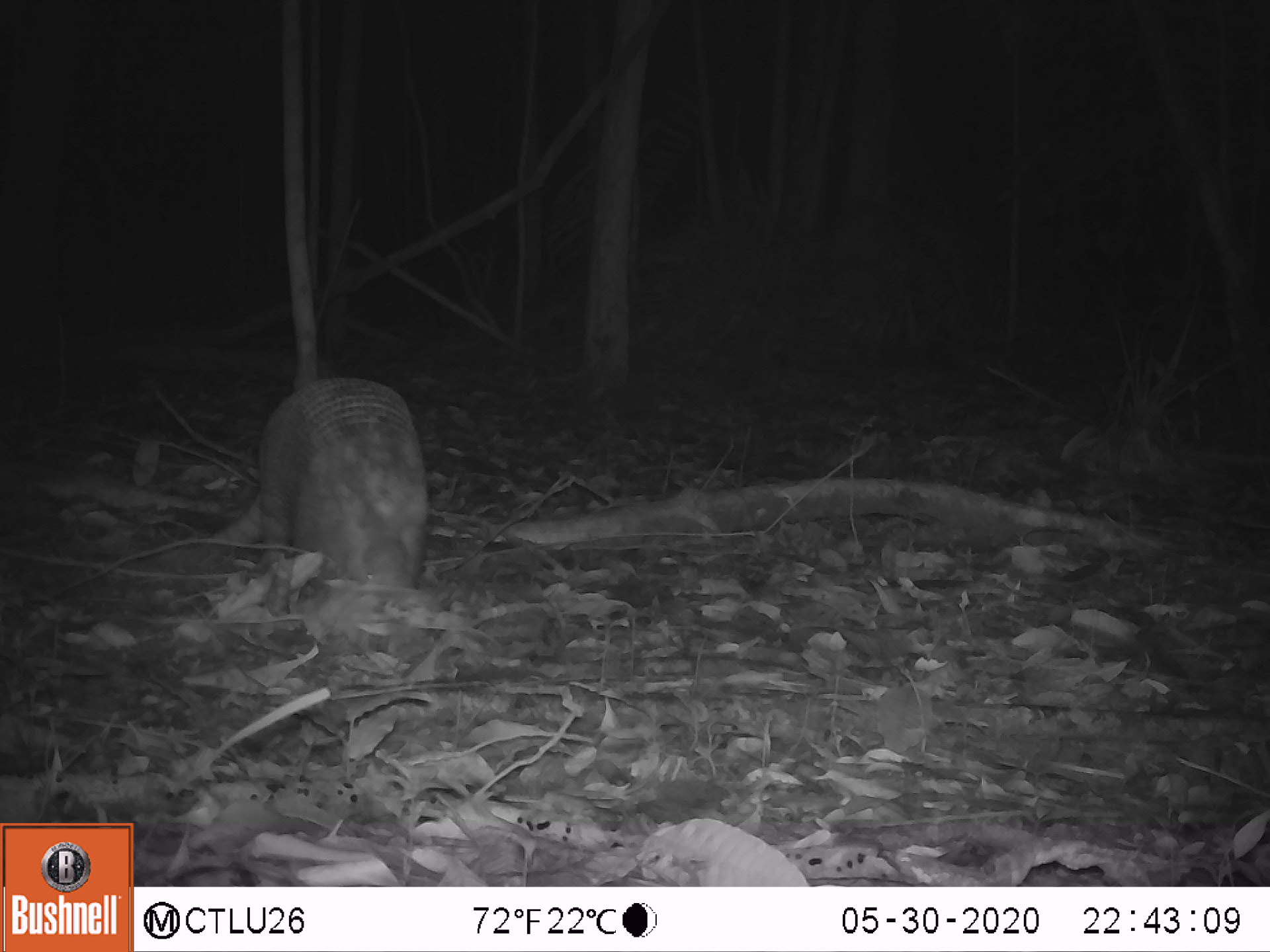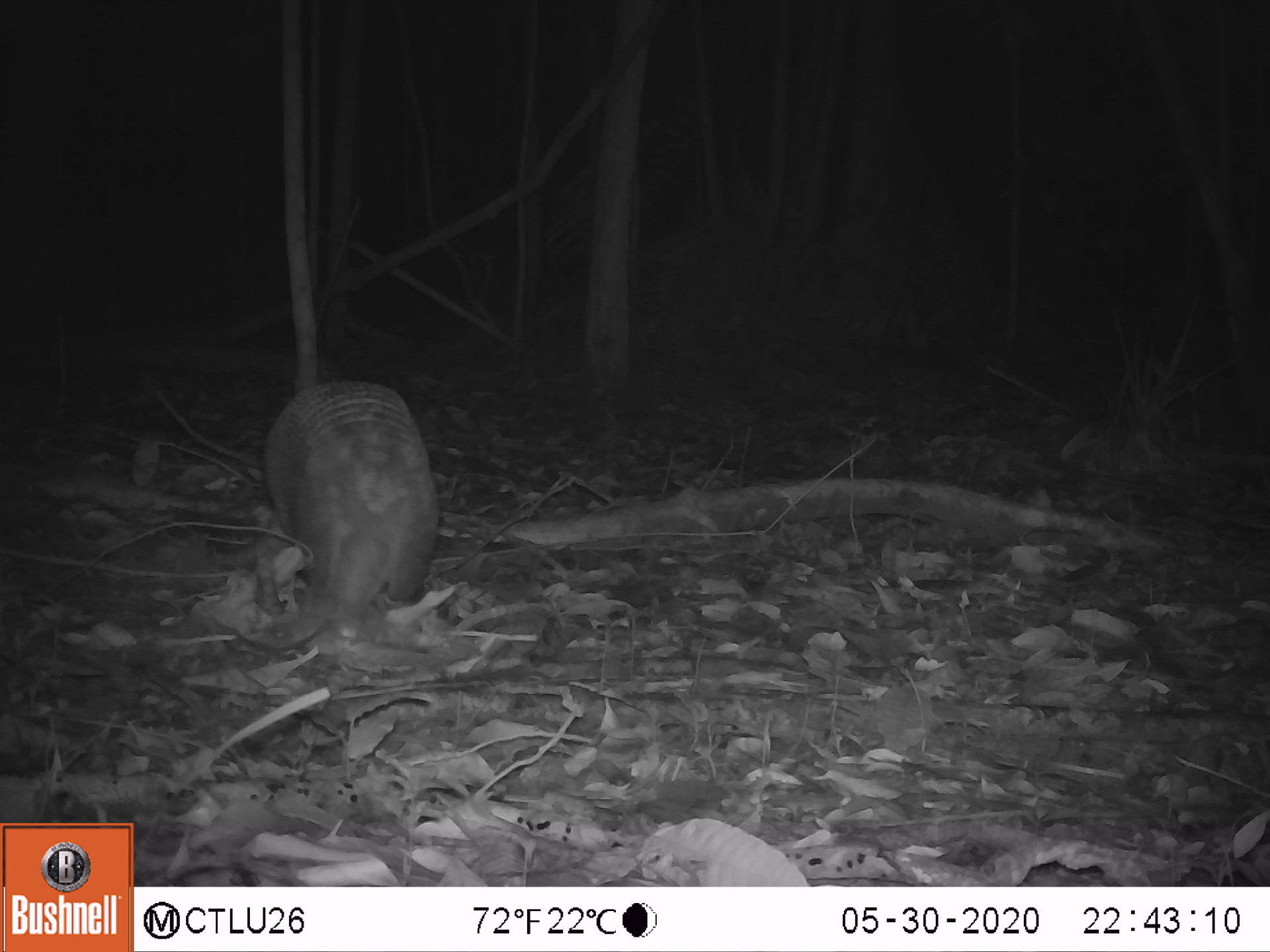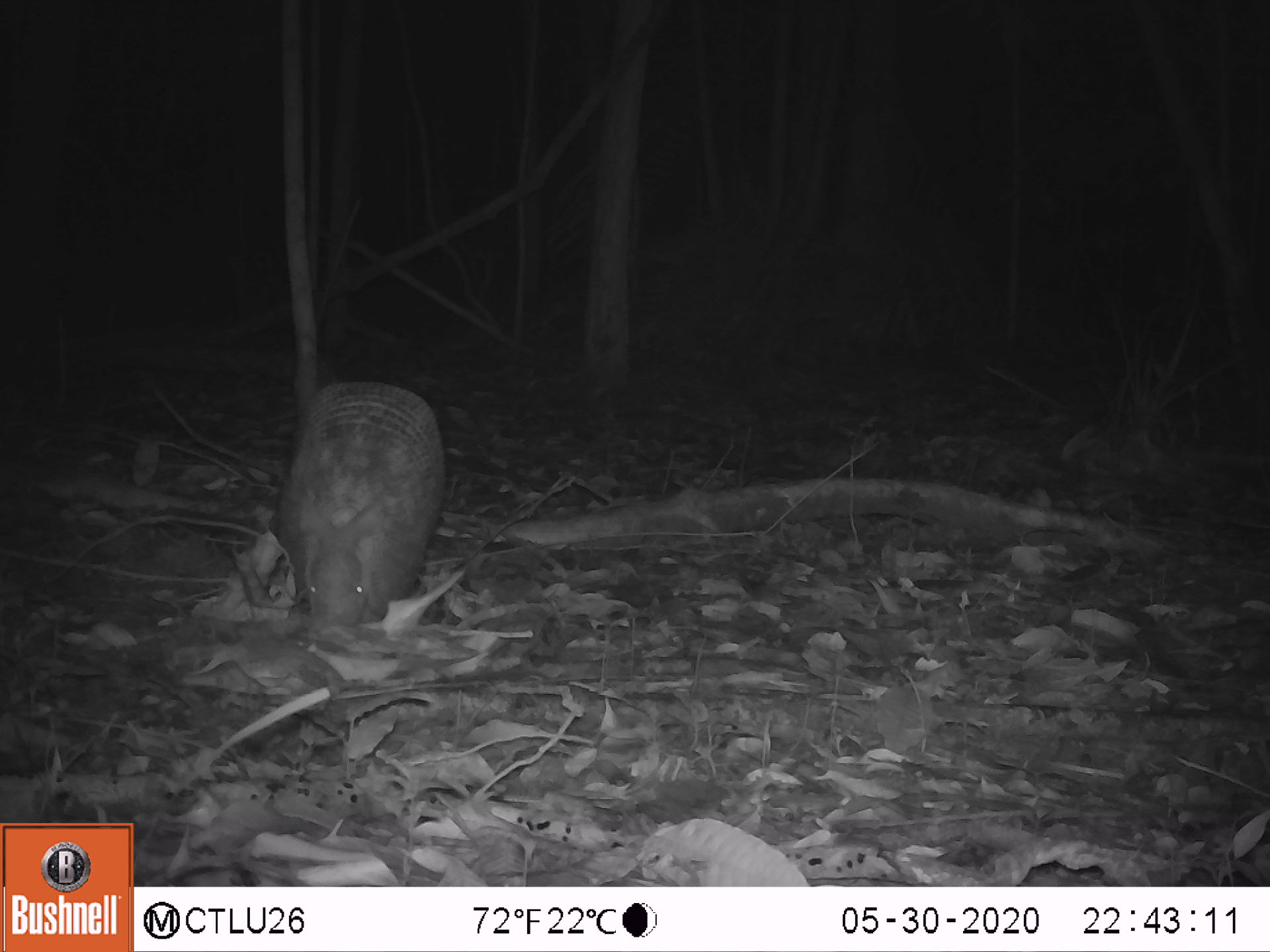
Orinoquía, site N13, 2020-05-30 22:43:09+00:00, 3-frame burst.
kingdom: Animalia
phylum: Chordata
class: Mammalia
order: Cingulata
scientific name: Cingulata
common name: armadillo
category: unknown armadillo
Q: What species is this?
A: Unknown armadillo (armadillo) (Cingulata).